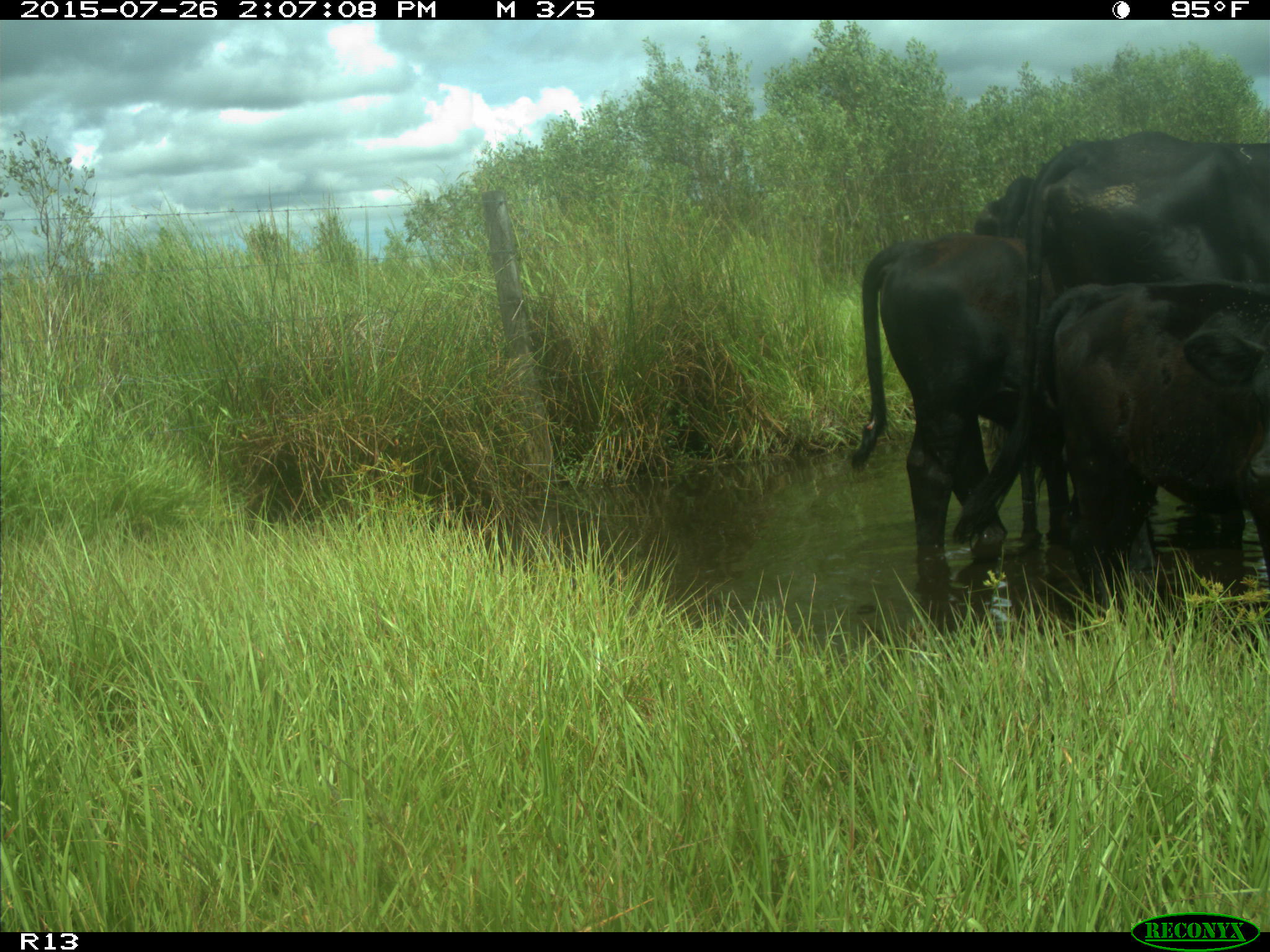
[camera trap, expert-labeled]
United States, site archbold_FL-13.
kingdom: Animalia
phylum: Chordata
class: Mammalia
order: Artiodactyla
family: Bovidae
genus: Bos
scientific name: Bos taurus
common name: domestic cow